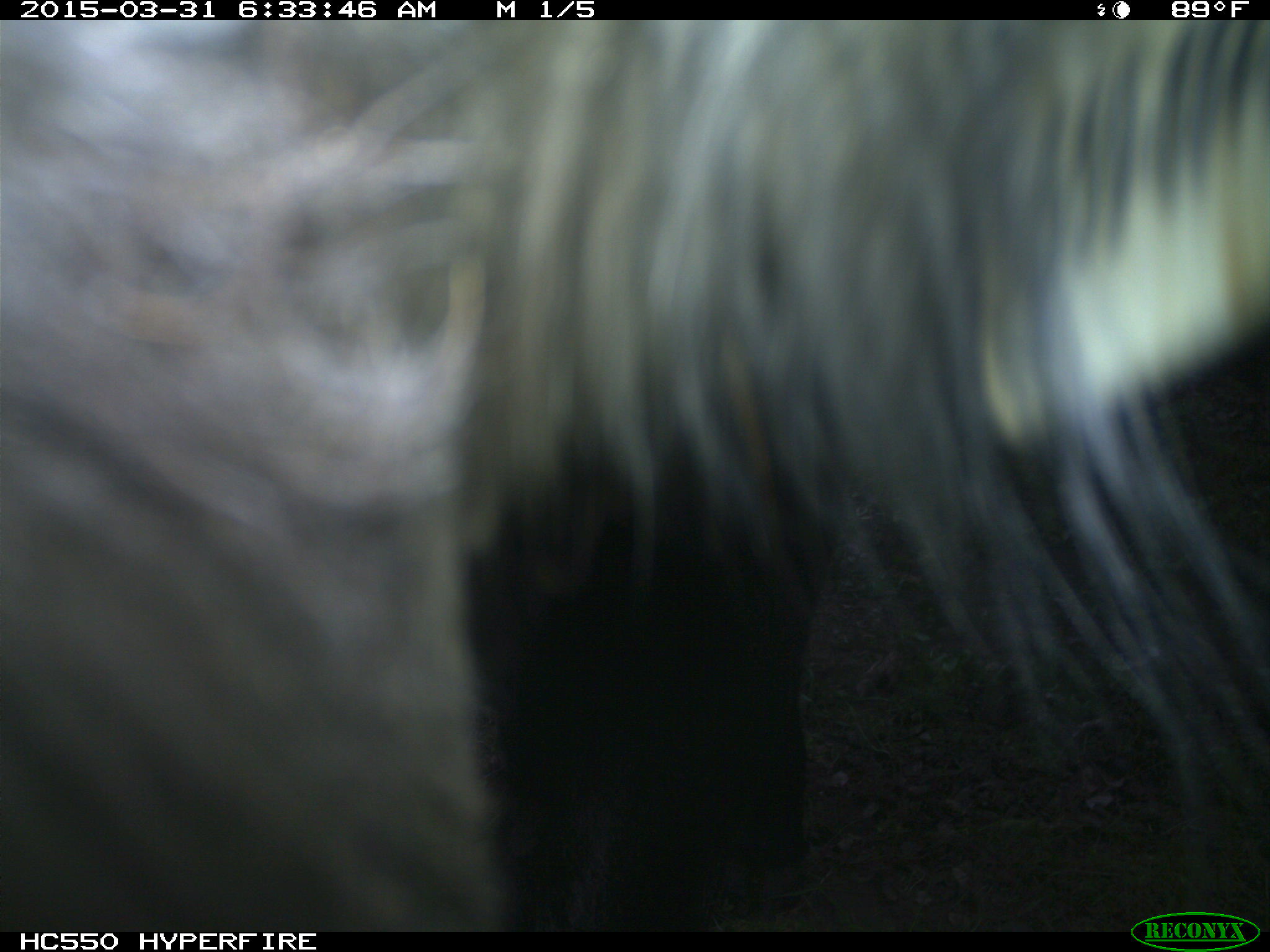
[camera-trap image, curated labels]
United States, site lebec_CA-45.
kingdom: Animalia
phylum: Chordata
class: Mammalia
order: Artiodactyla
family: Bovidae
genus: Bos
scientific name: Bos taurus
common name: domestic cow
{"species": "Bos taurus (domestic cow)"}